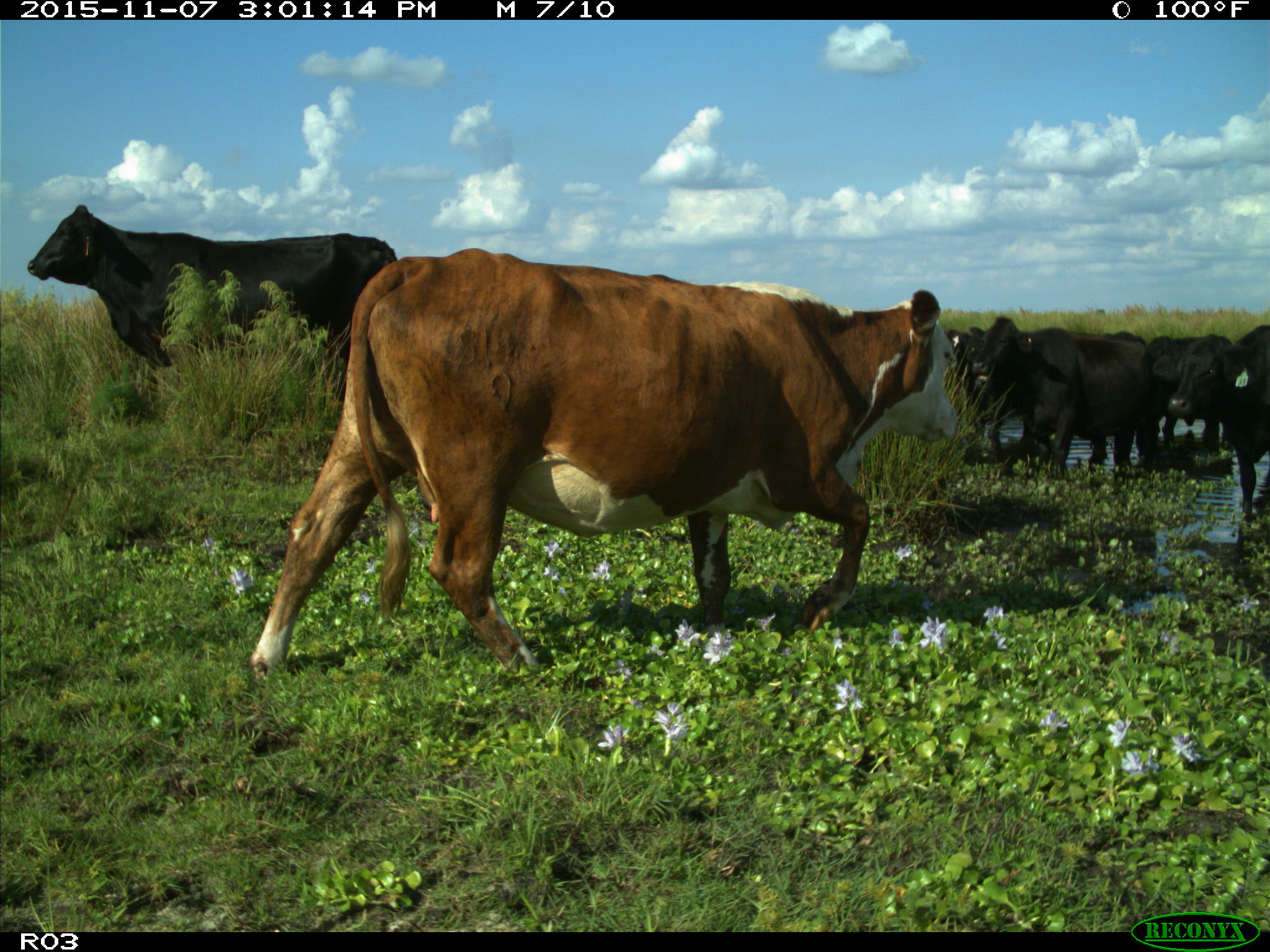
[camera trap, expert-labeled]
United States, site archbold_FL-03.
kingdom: Animalia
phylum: Chordata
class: Mammalia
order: Artiodactyla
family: Bovidae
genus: Bos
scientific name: Bos taurus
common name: domestic cow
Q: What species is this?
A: Bos taurus (domestic cow).